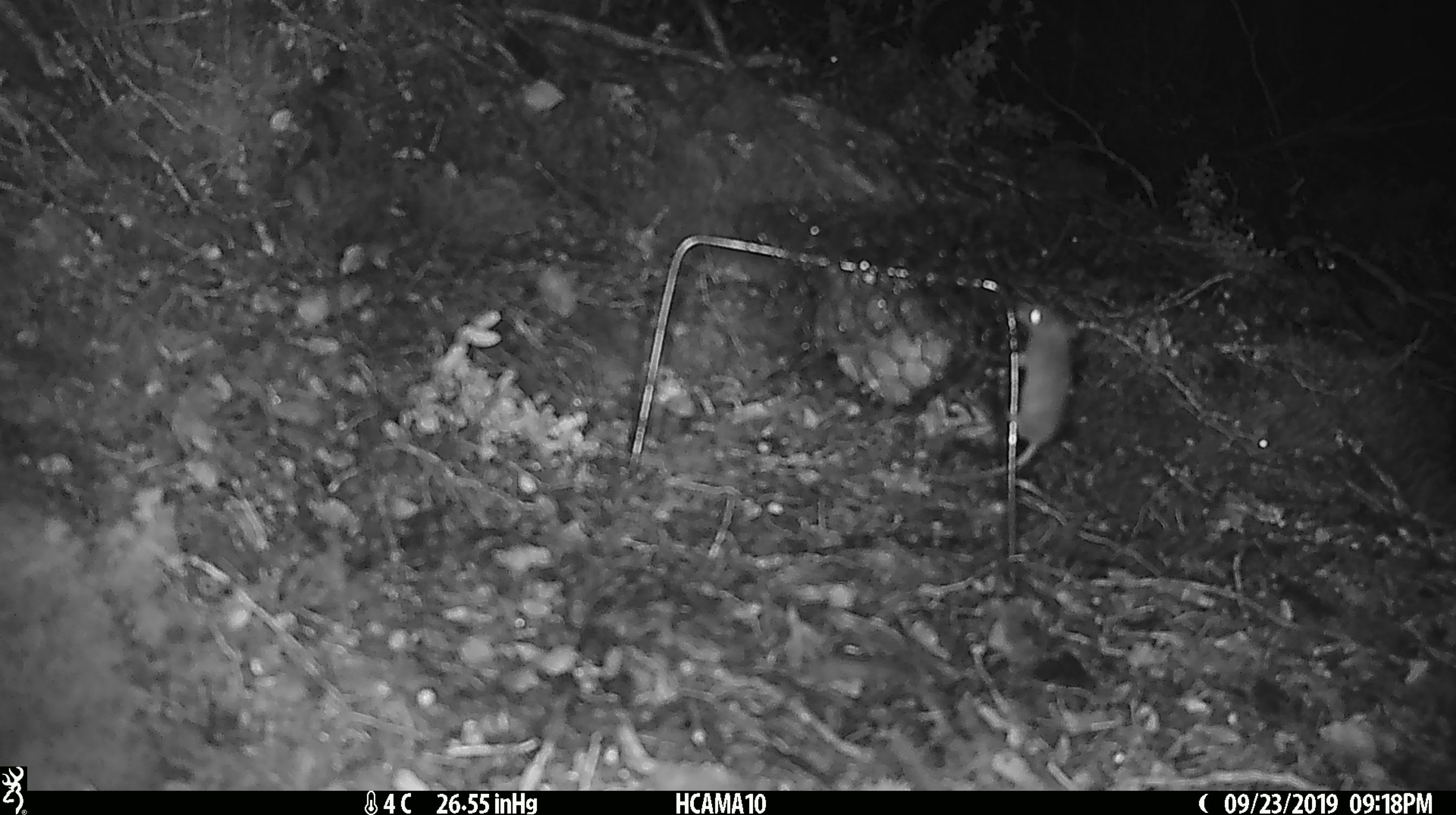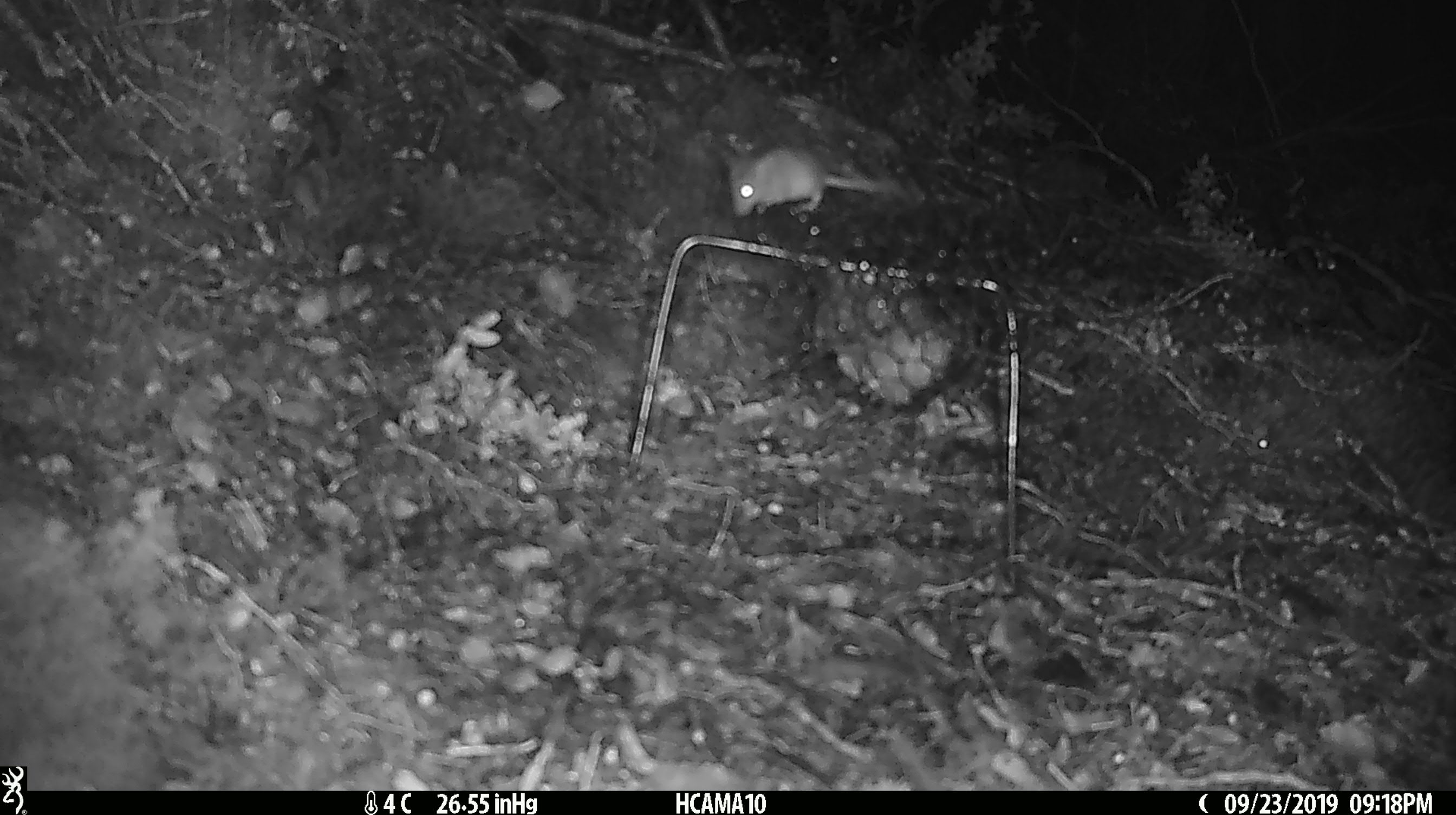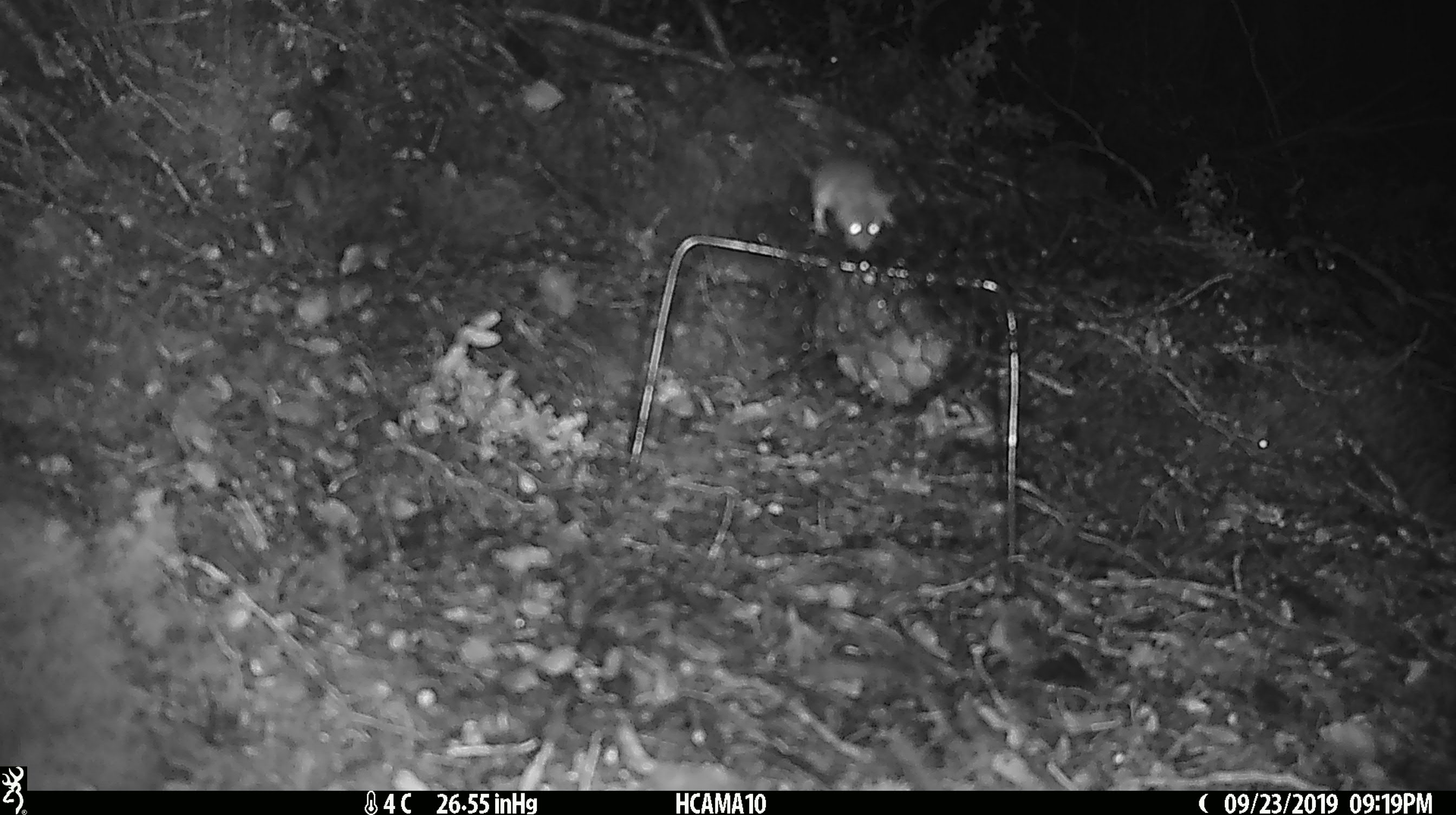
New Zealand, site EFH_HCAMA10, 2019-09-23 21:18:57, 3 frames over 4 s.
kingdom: Animalia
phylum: Chordata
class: Mammalia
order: Rodentia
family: Muridae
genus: Mus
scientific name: Mus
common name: mouse